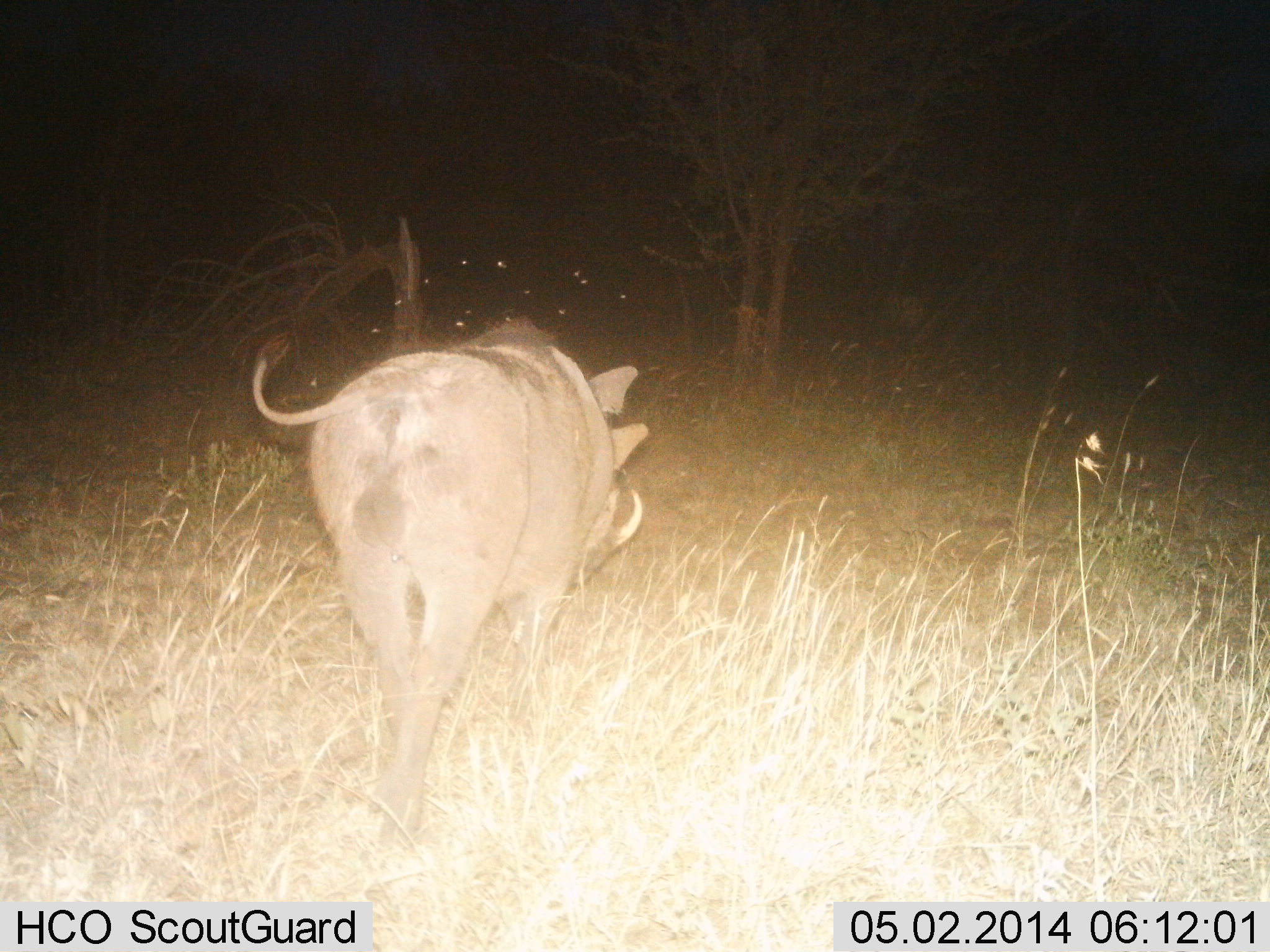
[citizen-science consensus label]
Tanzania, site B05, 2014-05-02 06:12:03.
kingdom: Animalia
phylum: Chordata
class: Mammalia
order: Artiodactyla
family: Suidae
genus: Phacochoerus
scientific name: Phacochoerus africanus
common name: warthog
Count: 1.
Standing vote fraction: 0%.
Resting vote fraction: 0%.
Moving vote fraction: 100%.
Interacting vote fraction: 0%.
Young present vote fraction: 0%.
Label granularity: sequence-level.